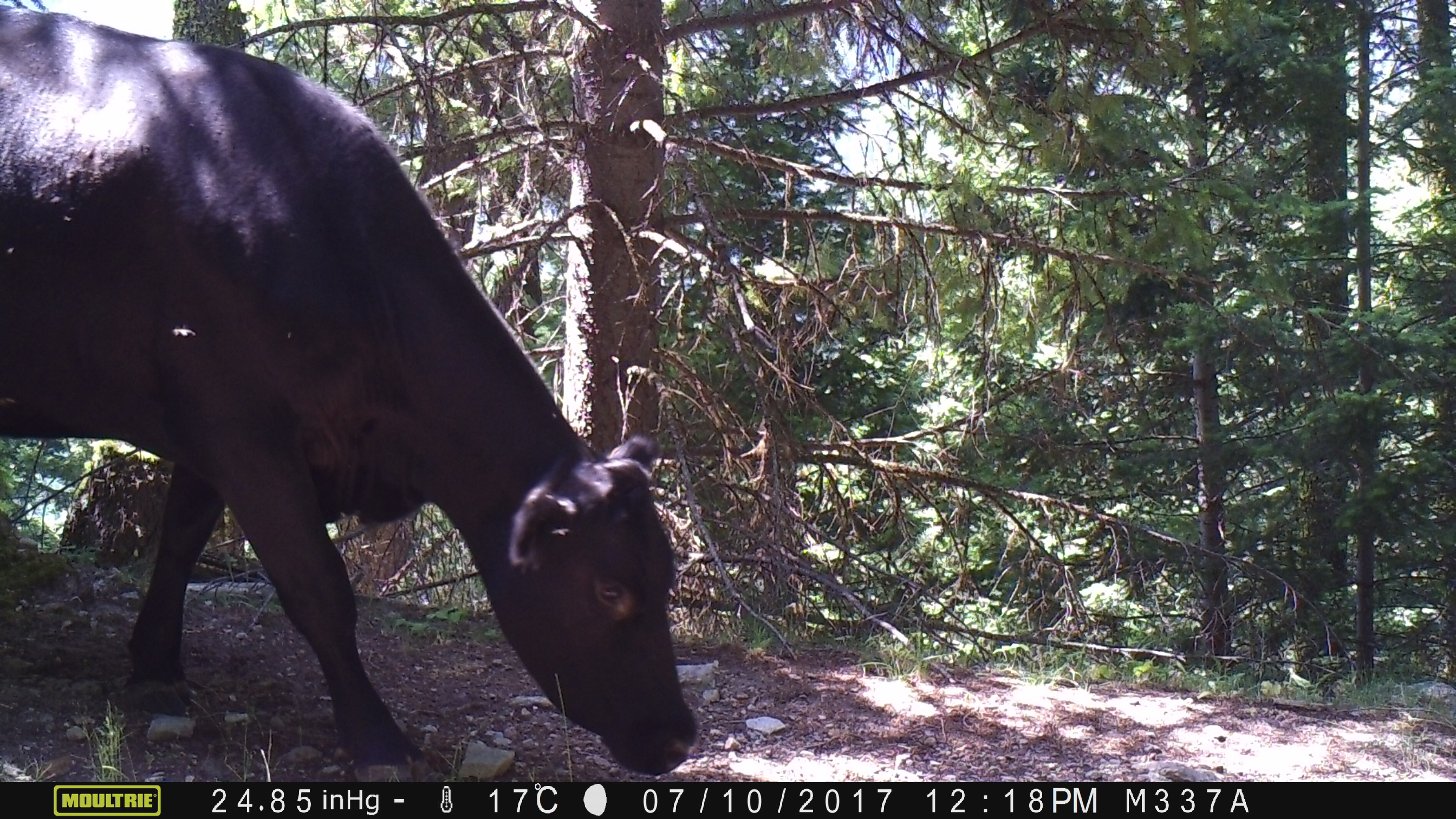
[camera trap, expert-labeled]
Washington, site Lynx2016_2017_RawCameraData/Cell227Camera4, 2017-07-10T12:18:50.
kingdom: Animalia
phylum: Chordata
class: Mammalia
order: Artiodactyla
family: Bovidae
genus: Bos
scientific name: Bos taurus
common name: domestic cattle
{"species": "domestic cattle (Bos taurus)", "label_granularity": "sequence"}